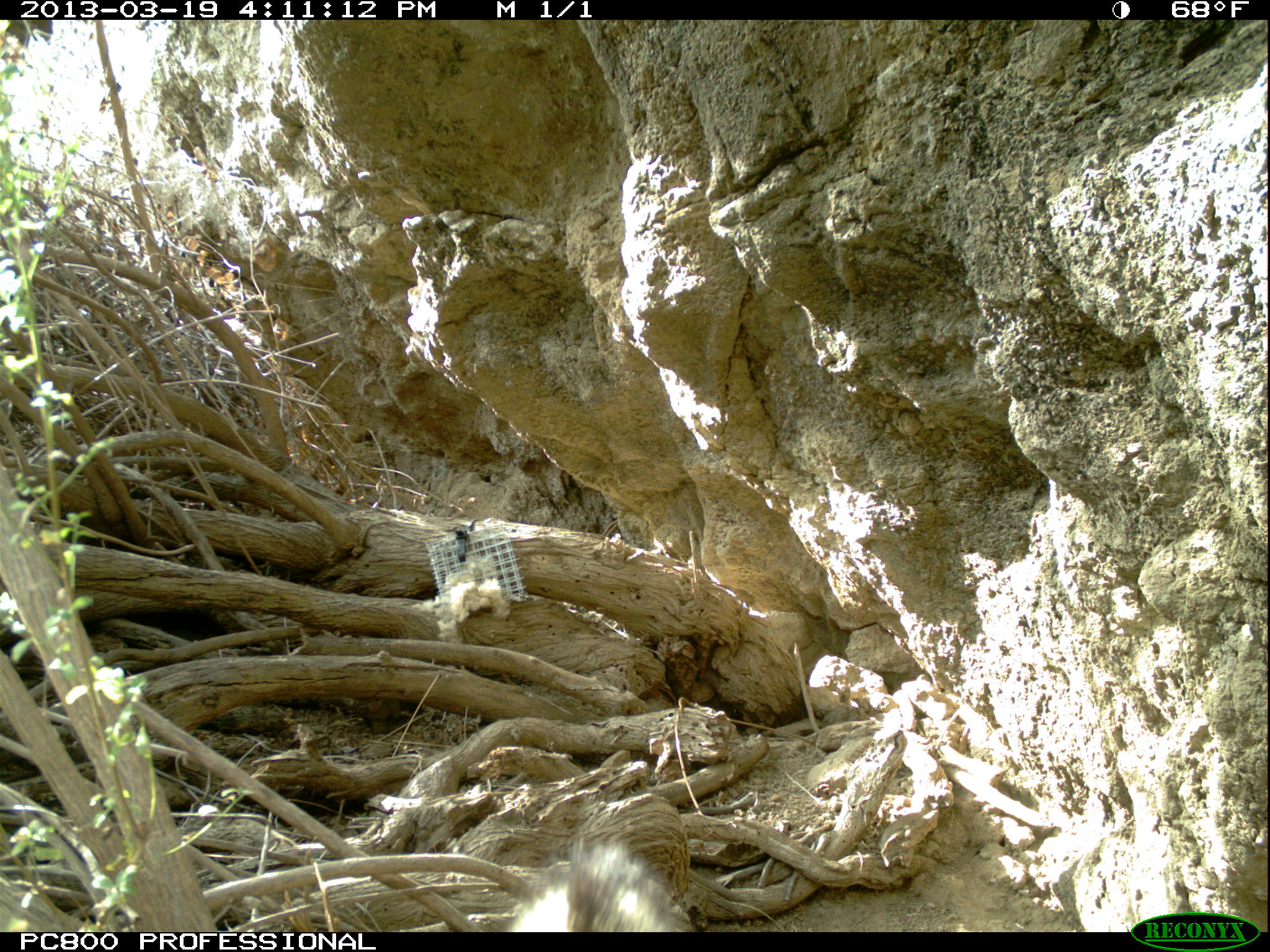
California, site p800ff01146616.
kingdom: Animalia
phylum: Chordata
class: Mammalia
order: Carnivora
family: Canidae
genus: Urocyon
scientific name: Urocyon littoralis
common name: island fox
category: fox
Fox (island fox) (Urocyon littoralis).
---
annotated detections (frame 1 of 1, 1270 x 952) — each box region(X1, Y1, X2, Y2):
fox: region(499, 836, 688, 932)